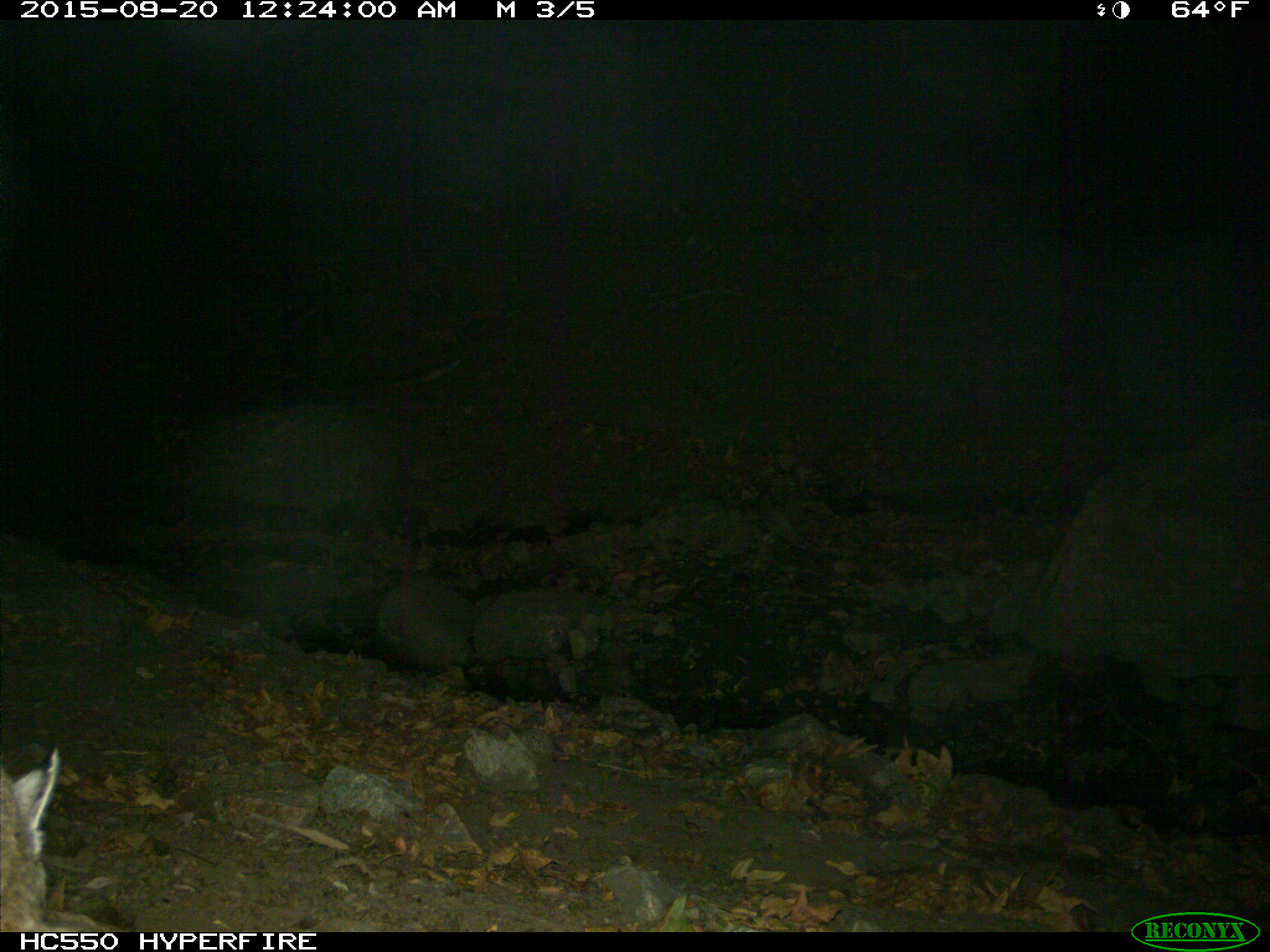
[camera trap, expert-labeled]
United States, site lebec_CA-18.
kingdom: Animalia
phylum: Chordata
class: Mammalia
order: Carnivora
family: Felidae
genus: Lynx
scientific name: Lynx rufus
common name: bobcat